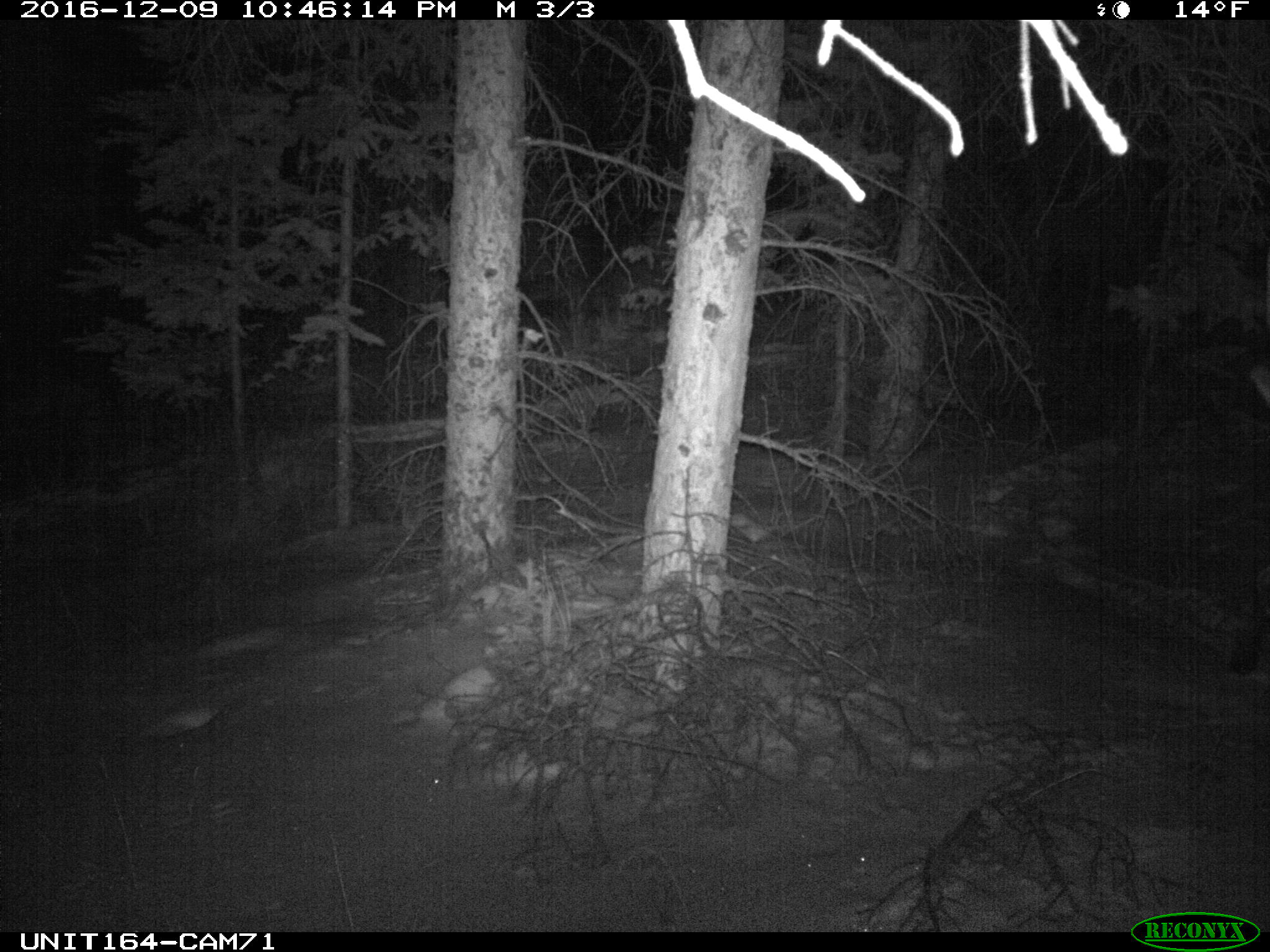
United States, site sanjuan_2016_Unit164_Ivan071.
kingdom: Animalia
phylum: Chordata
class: Mammalia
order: Artiodactyla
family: Cervidae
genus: Cervus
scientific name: Cervus elaphus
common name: red deer